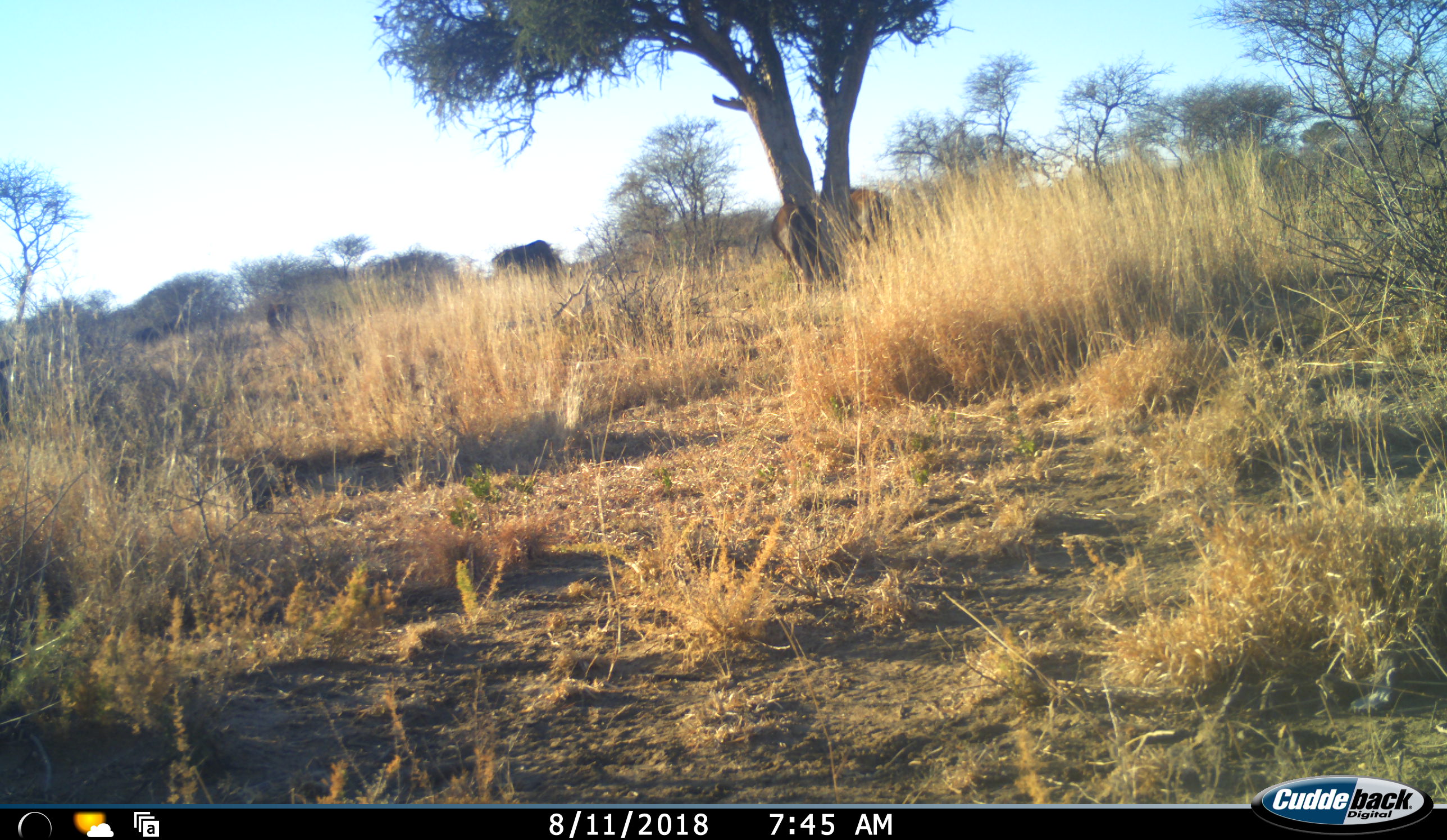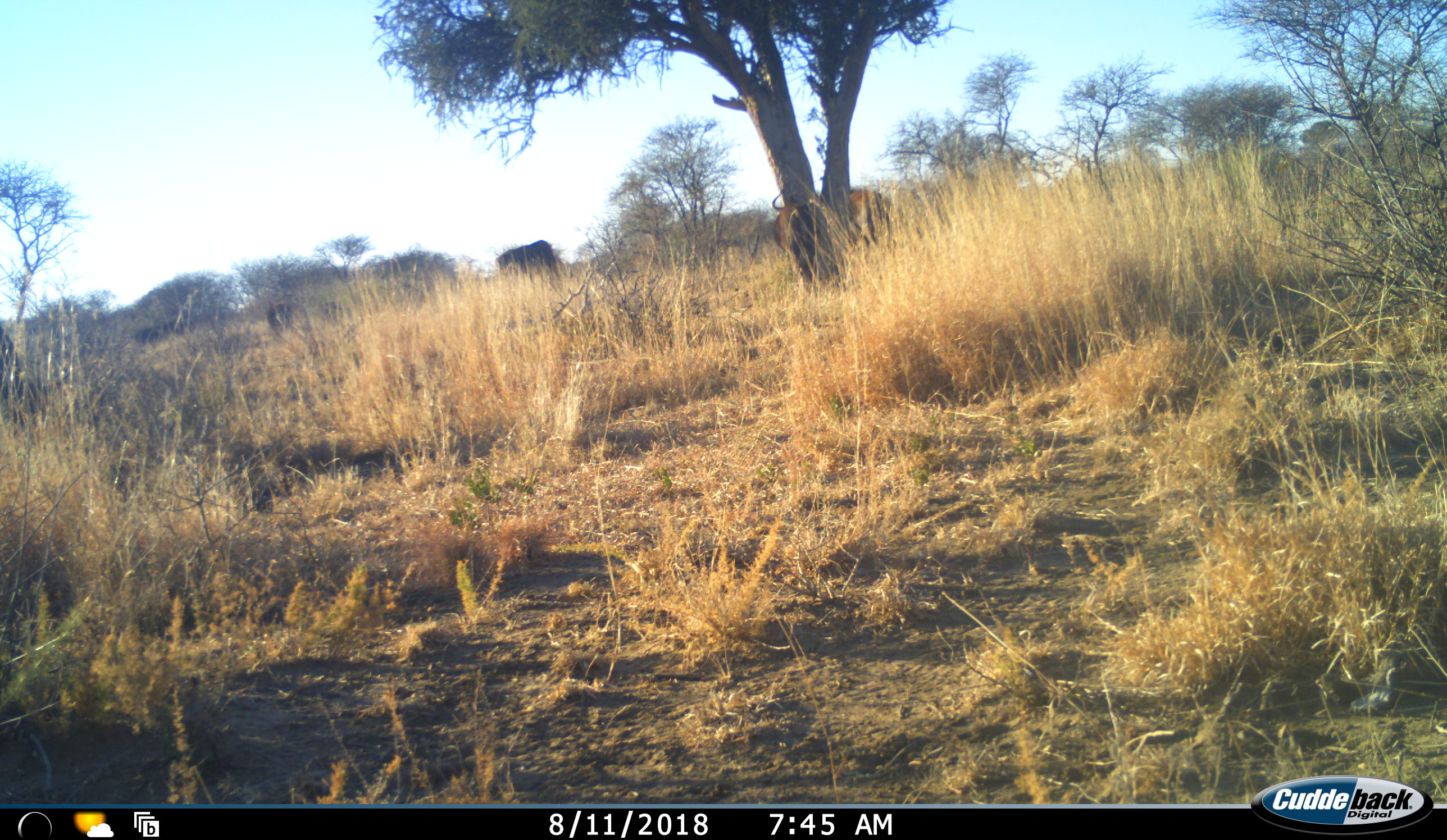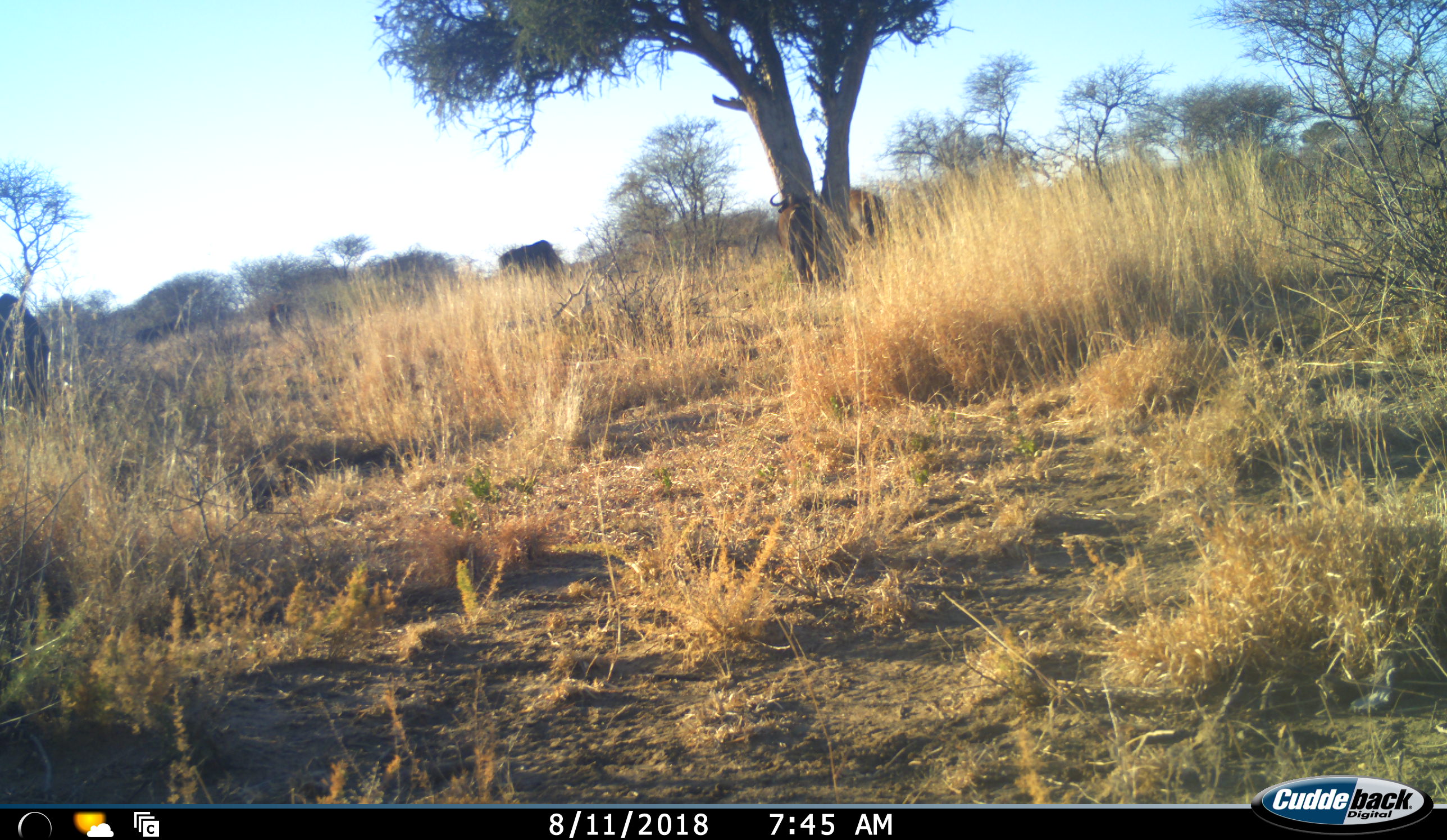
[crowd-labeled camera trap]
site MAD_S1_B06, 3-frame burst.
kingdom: Animalia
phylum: Chordata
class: Mammalia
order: Artiodactyla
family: Bovidae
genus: Connochaetes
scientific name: Connochaetes taurinus taurinus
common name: blue wildebeest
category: wildebeestblue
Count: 3.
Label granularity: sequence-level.